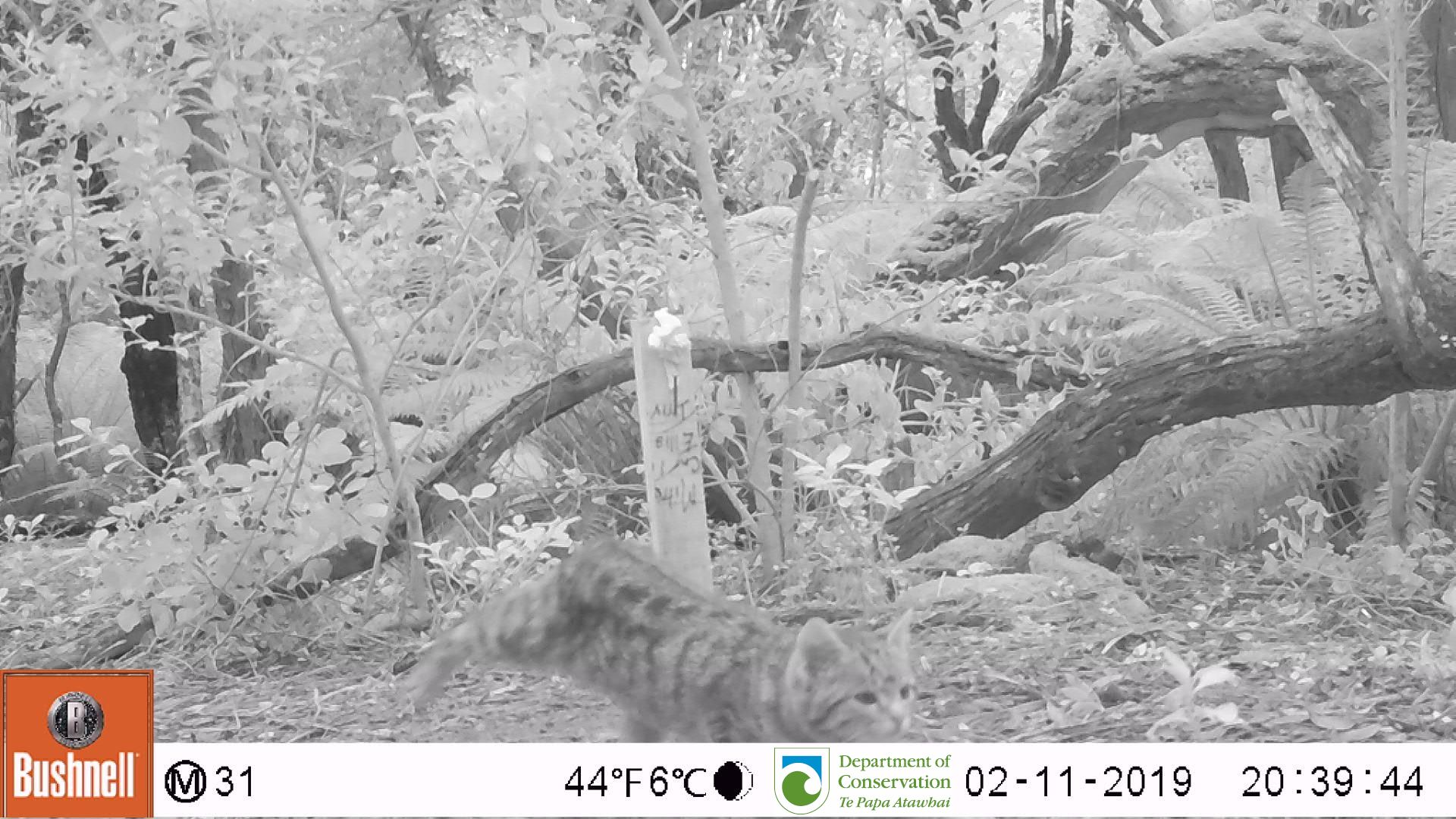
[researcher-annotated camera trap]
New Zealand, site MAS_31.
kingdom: Animalia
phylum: Chordata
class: Mammalia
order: Carnivora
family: Felidae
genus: Felis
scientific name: Felis catus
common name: domestic cat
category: cat